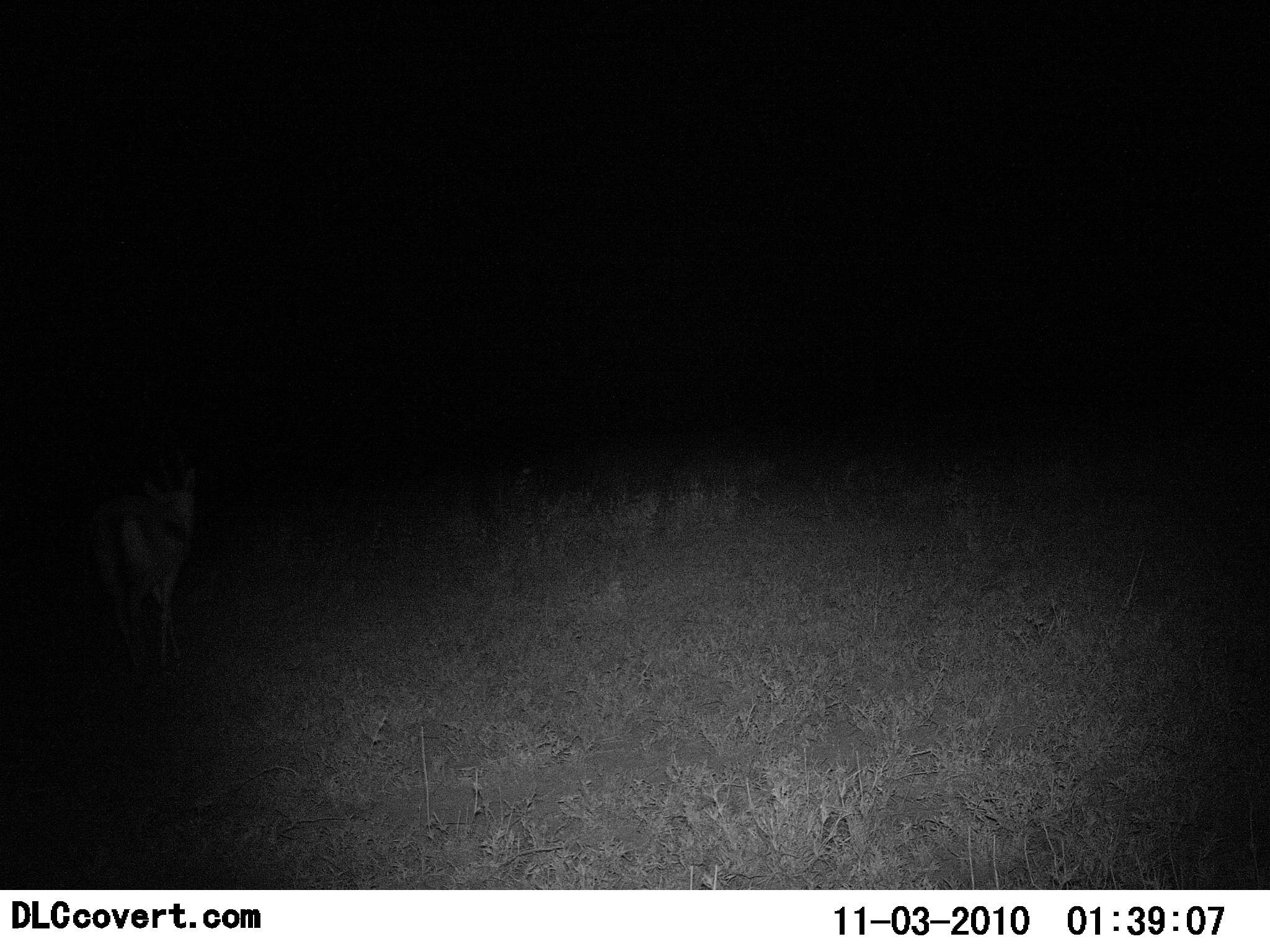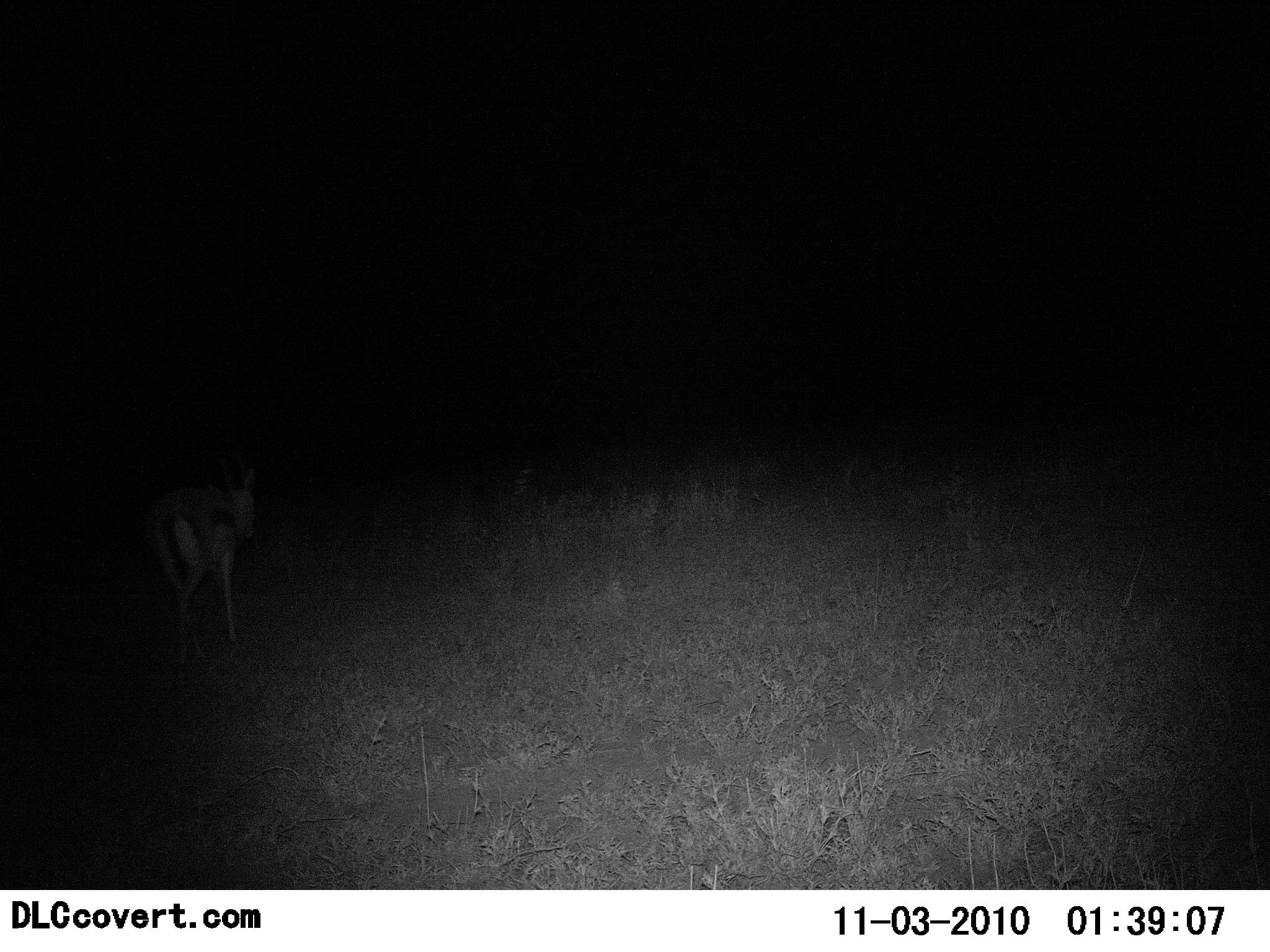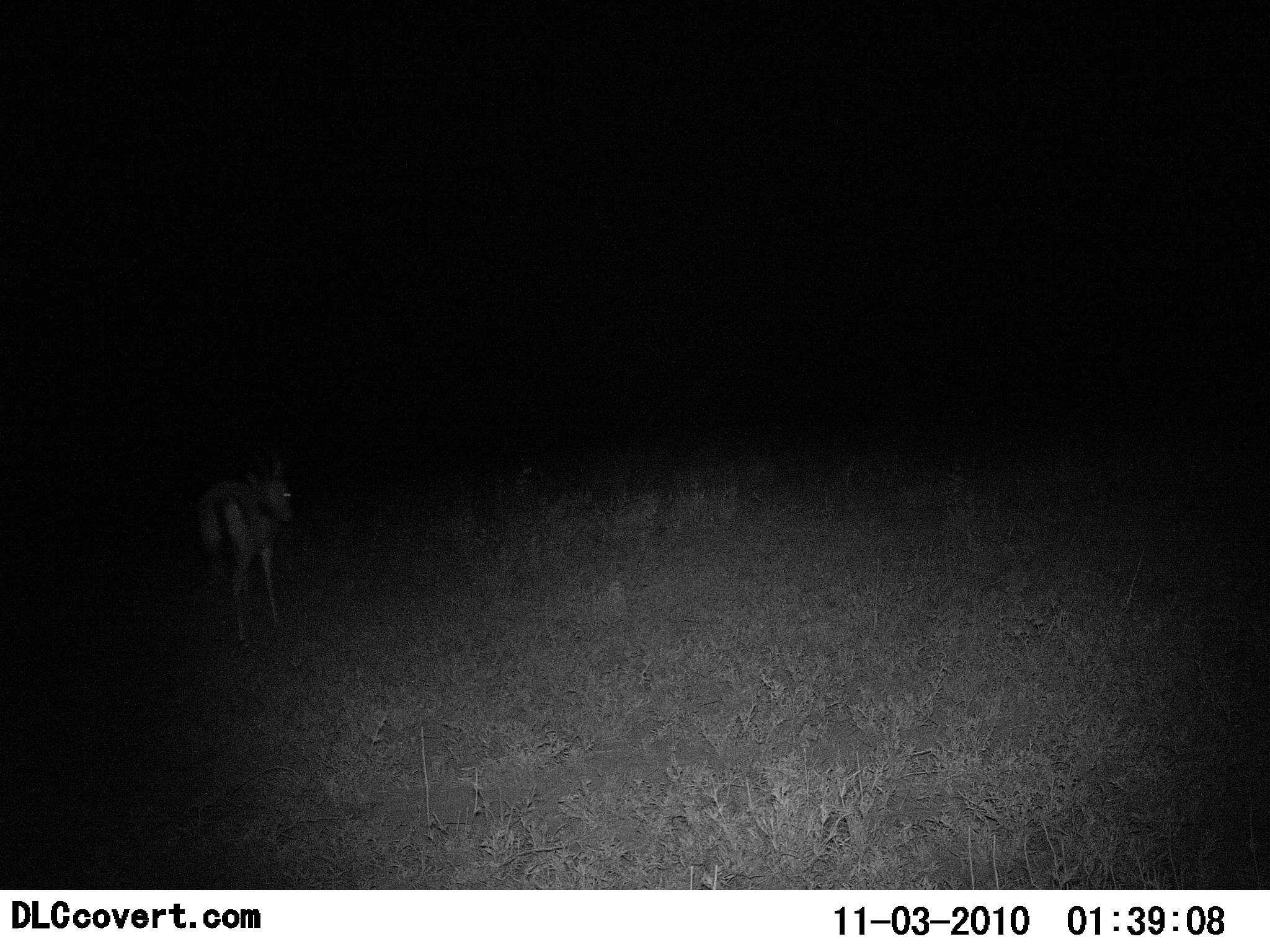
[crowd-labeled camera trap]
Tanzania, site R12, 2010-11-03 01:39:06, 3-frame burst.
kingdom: Animalia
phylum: Chordata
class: Mammalia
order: Artiodactyla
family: Bovidae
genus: Eudorcas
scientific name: Eudorcas thomsonii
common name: thomson's gazelle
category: gazellethomsons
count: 1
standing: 0%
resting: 0%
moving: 100%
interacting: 0%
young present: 10%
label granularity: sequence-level